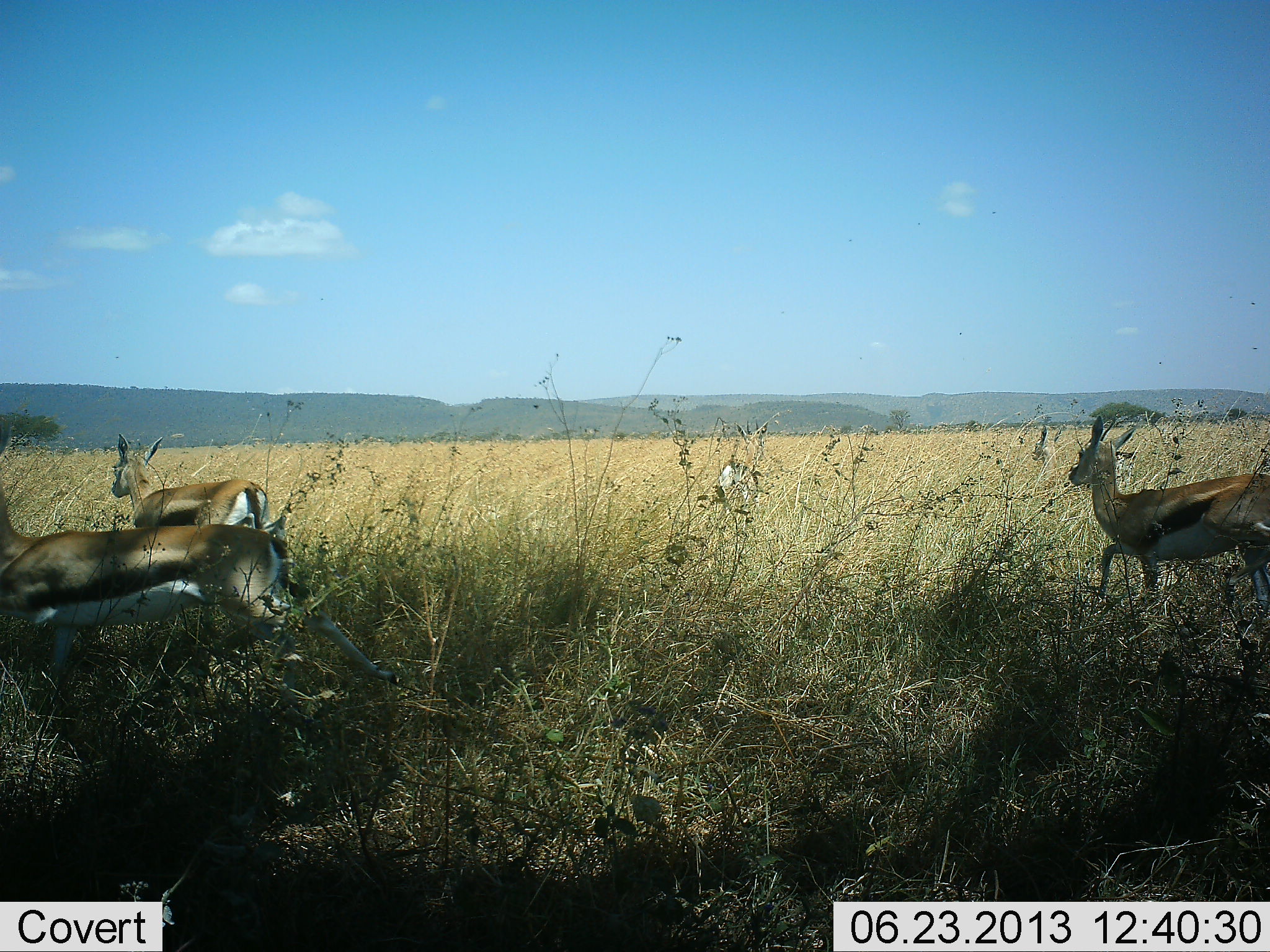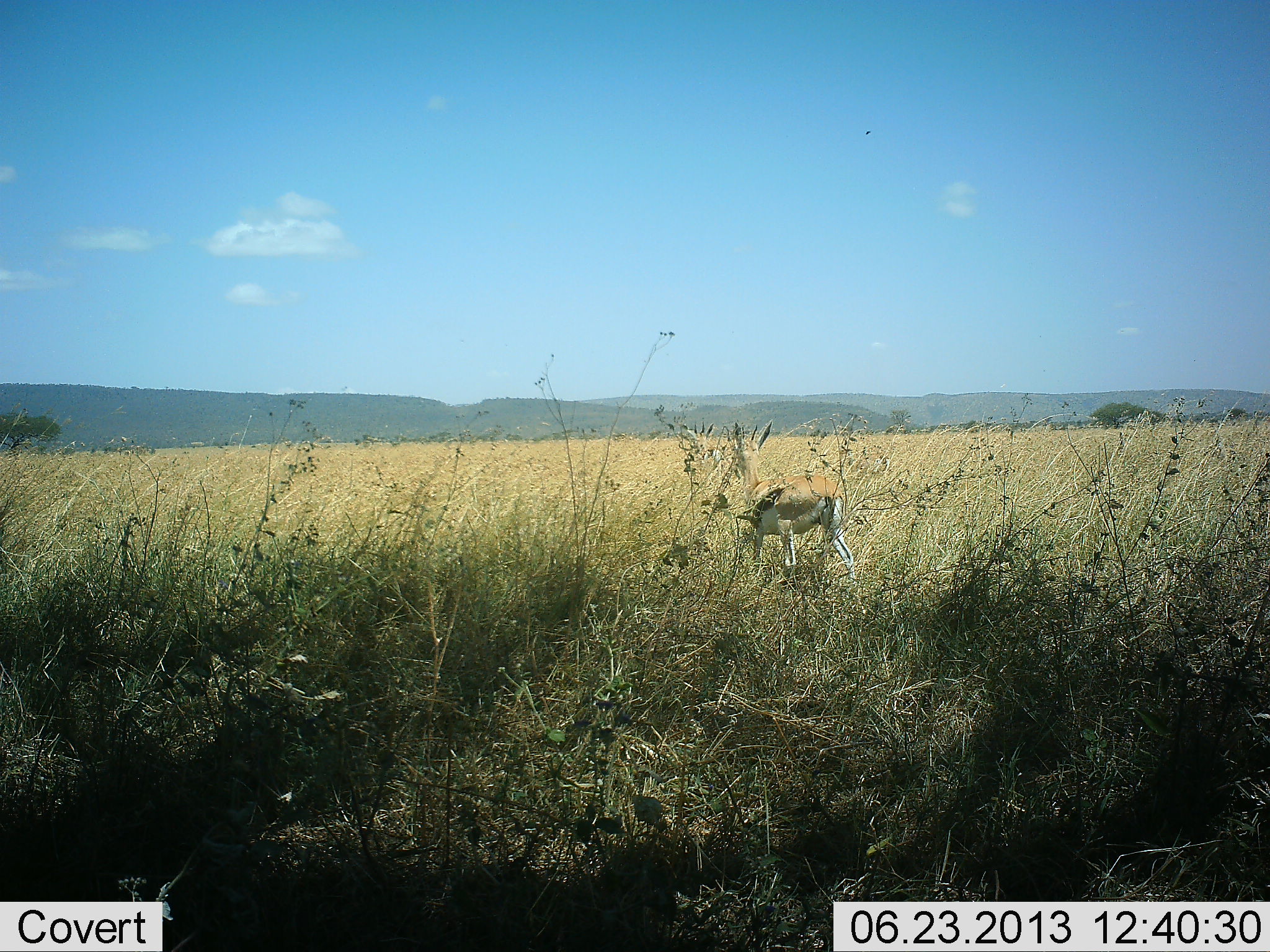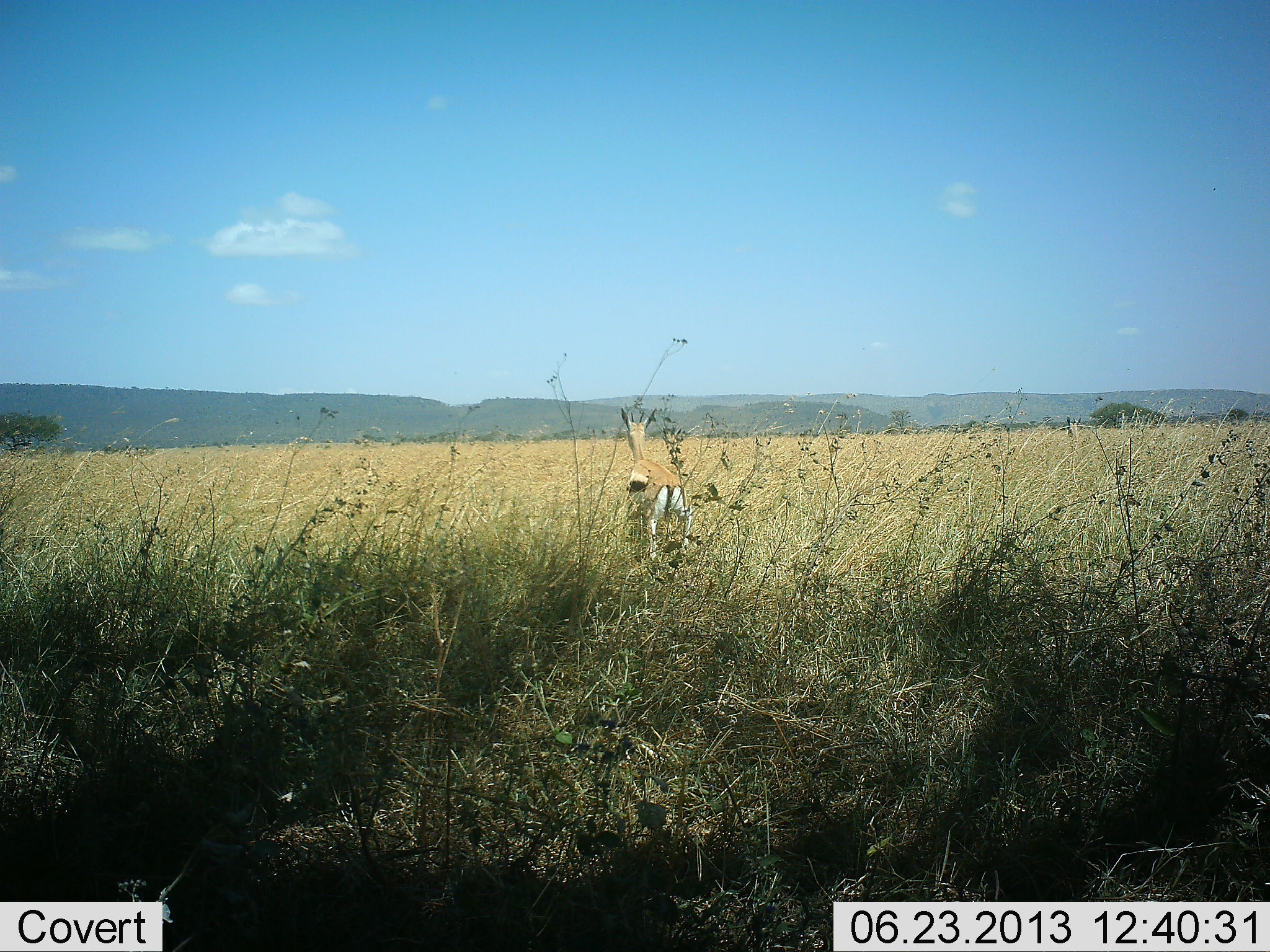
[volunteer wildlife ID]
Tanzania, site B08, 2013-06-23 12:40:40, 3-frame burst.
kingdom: Animalia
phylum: Chordata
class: Mammalia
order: Artiodactyla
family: Bovidae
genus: Eudorcas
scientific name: Eudorcas thomsonii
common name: thomson's gazelle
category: gazellethomsons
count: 4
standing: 15%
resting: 0%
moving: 93%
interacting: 0%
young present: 4%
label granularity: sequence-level